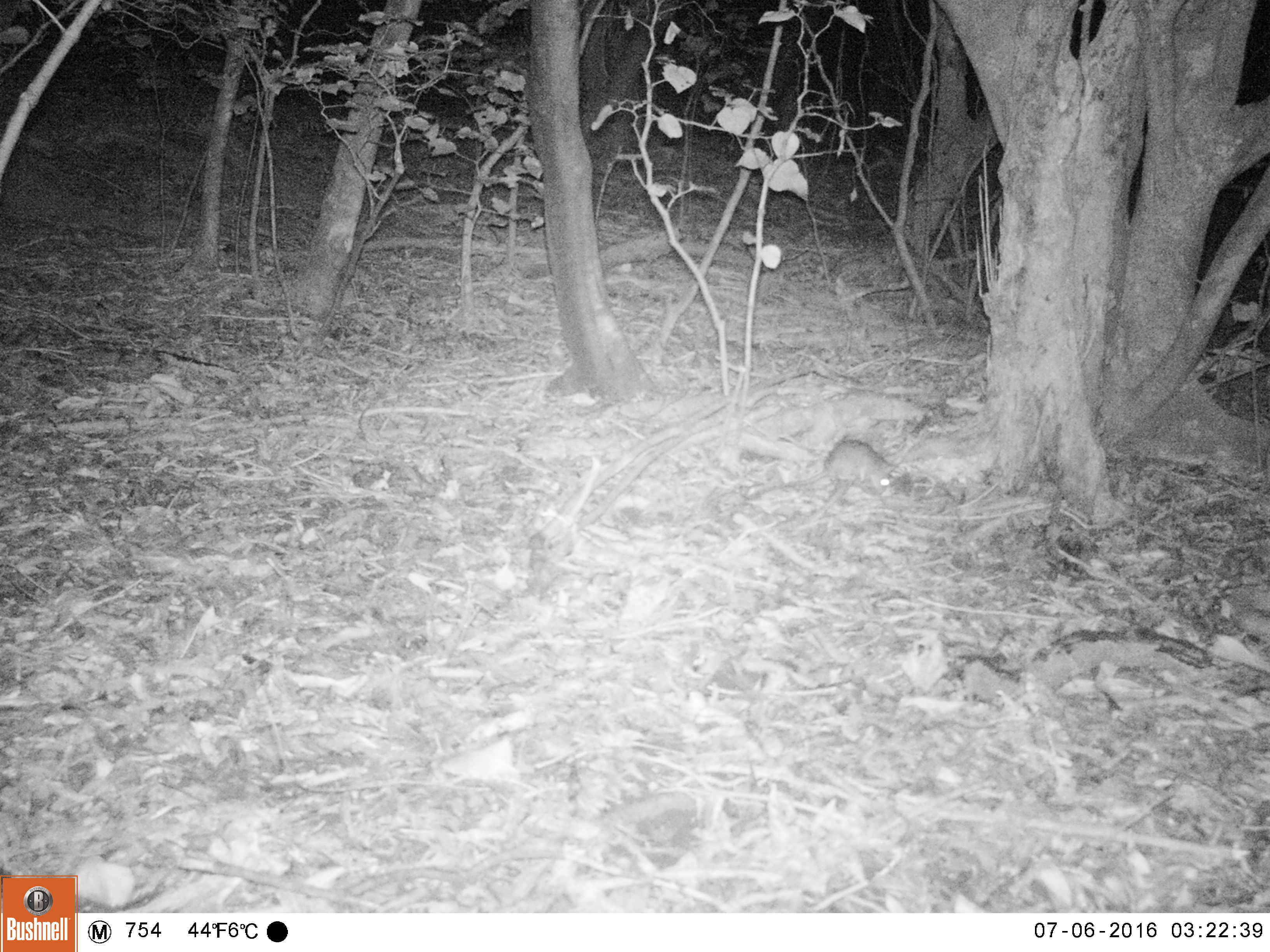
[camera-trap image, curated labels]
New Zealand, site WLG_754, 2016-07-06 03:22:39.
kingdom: Animalia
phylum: Chordata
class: Mammalia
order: Rodentia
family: Muridae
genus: Rattus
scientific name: Rattus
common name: rat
Rat (Rattus).